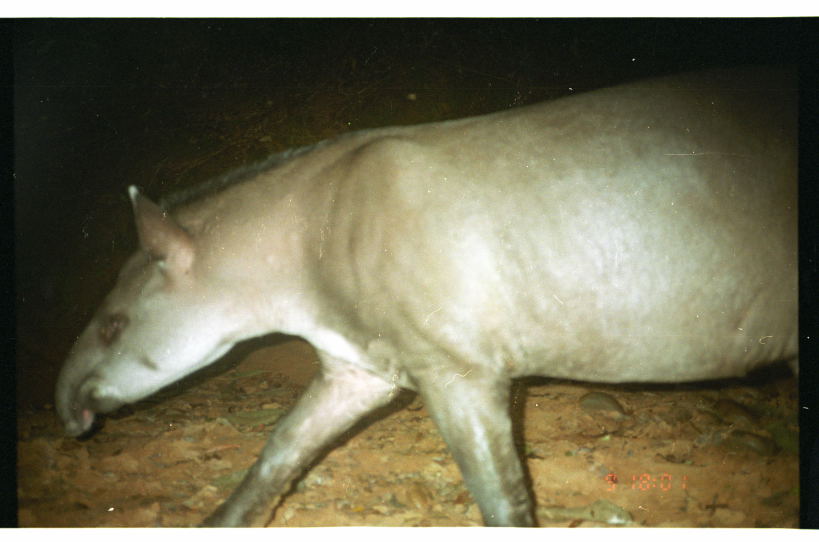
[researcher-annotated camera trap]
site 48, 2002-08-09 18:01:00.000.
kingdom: Animalia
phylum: Chordata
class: Mammalia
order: Perissodactyla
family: Tapiridae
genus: Tapirus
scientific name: Tapirus terrestris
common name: south american tapir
Tapirus terrestris (south american tapir).